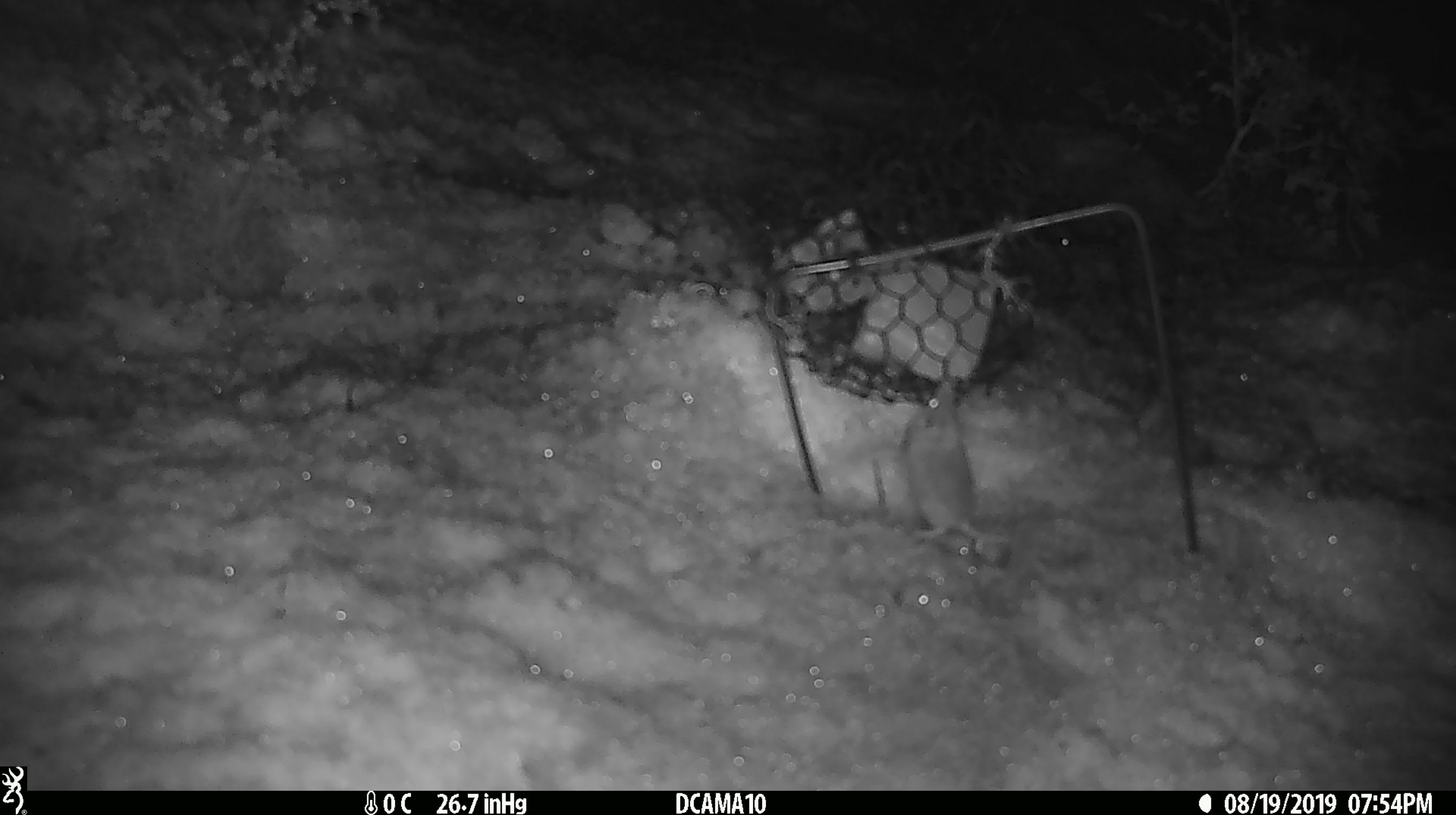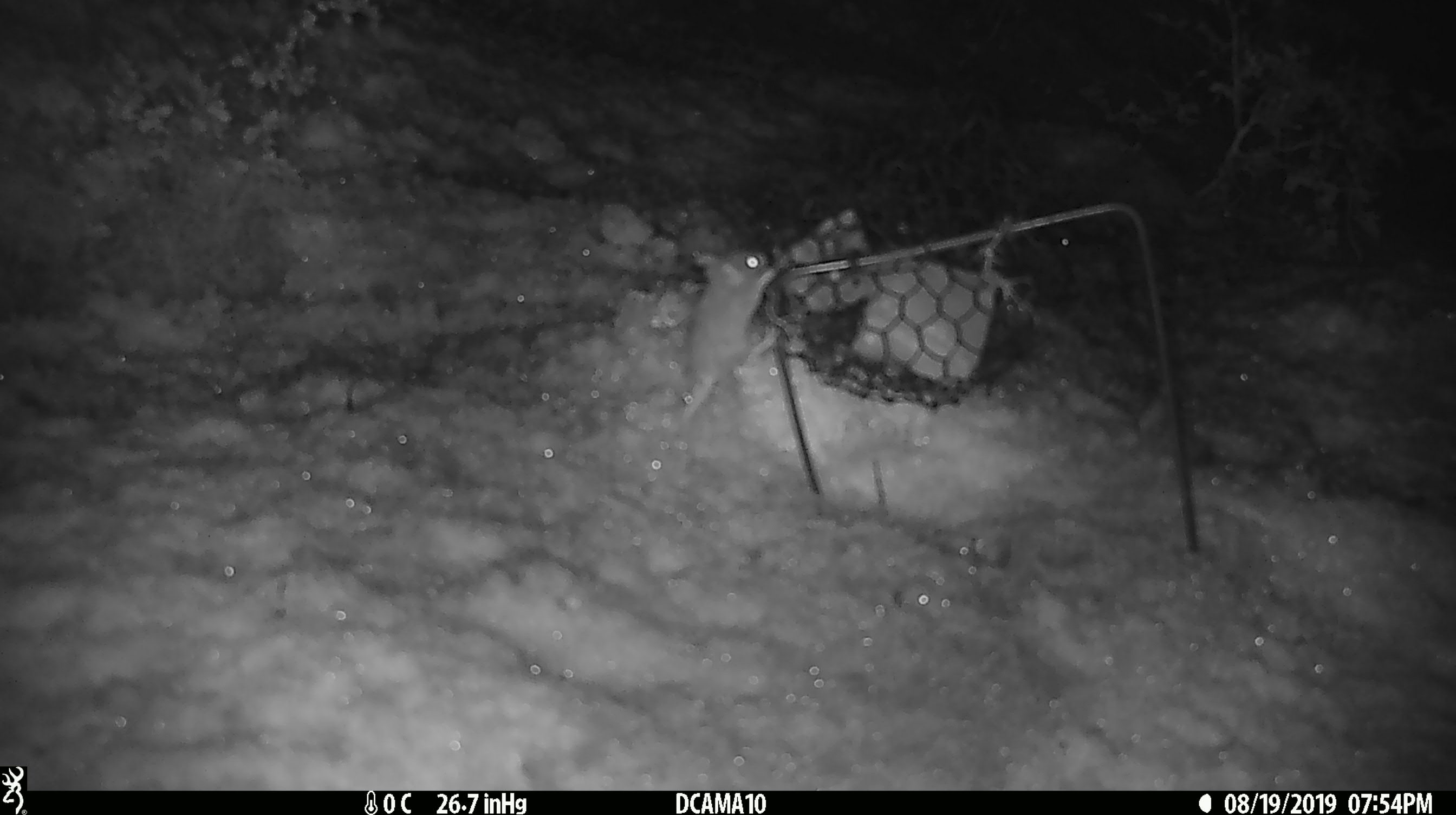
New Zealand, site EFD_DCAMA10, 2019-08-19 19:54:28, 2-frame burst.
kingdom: Animalia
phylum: Chordata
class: Mammalia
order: Rodentia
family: Muridae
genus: Mus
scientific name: Mus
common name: mouse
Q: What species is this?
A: Mouse (Mus).